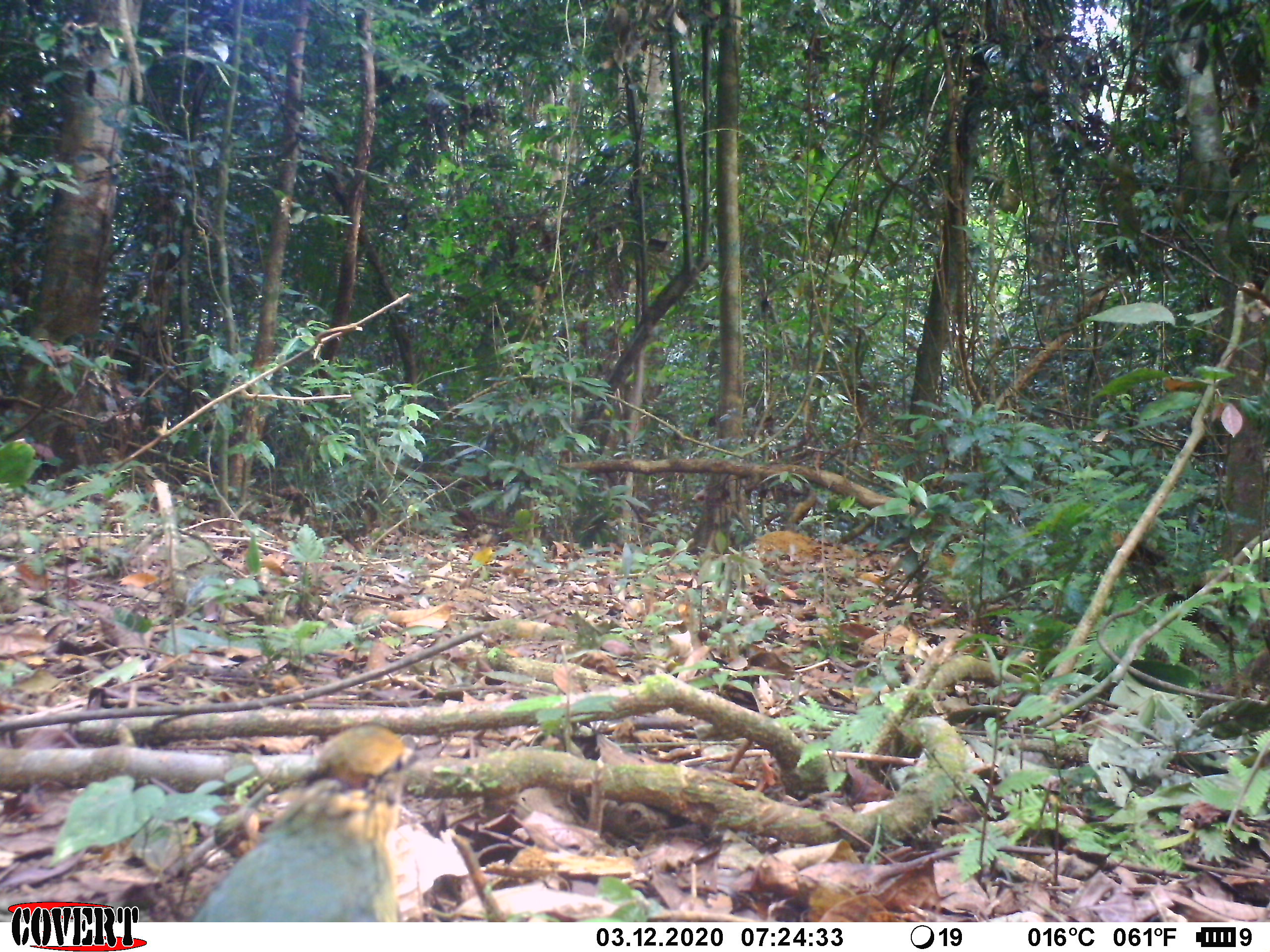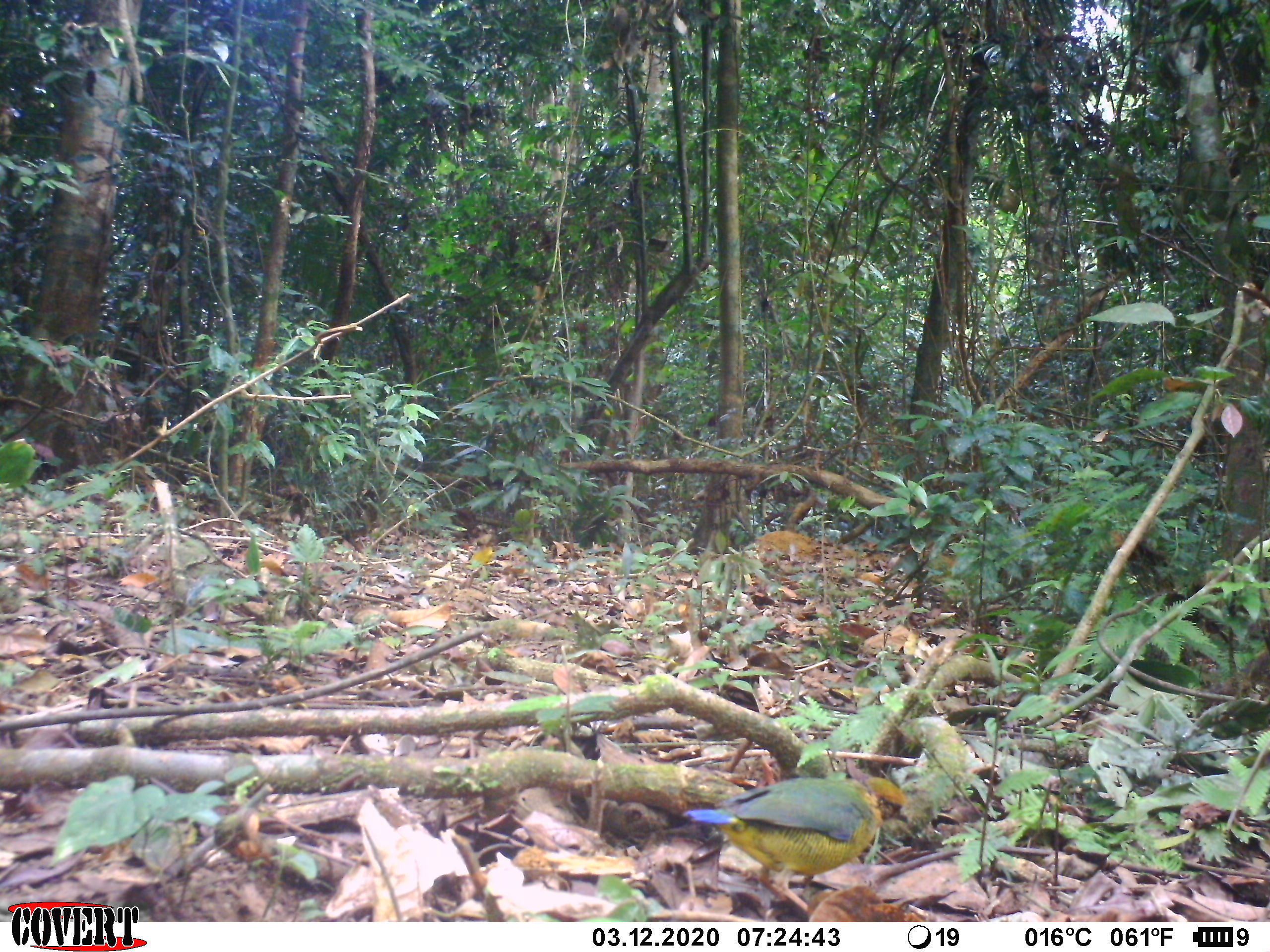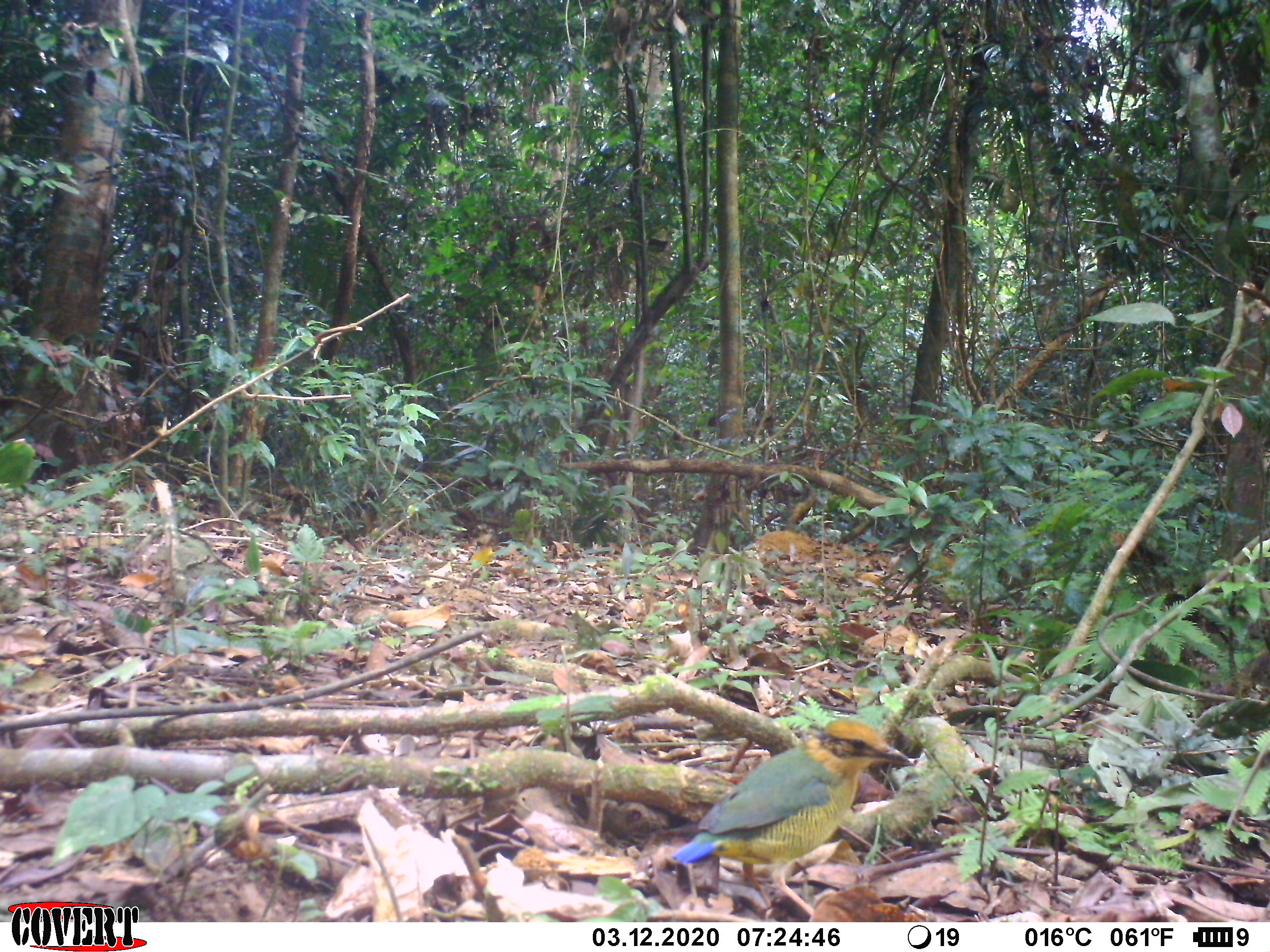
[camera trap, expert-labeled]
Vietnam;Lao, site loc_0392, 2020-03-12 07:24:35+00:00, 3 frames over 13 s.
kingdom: Animalia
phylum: Chordata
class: Aves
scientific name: Aves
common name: bird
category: unidentified bird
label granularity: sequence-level